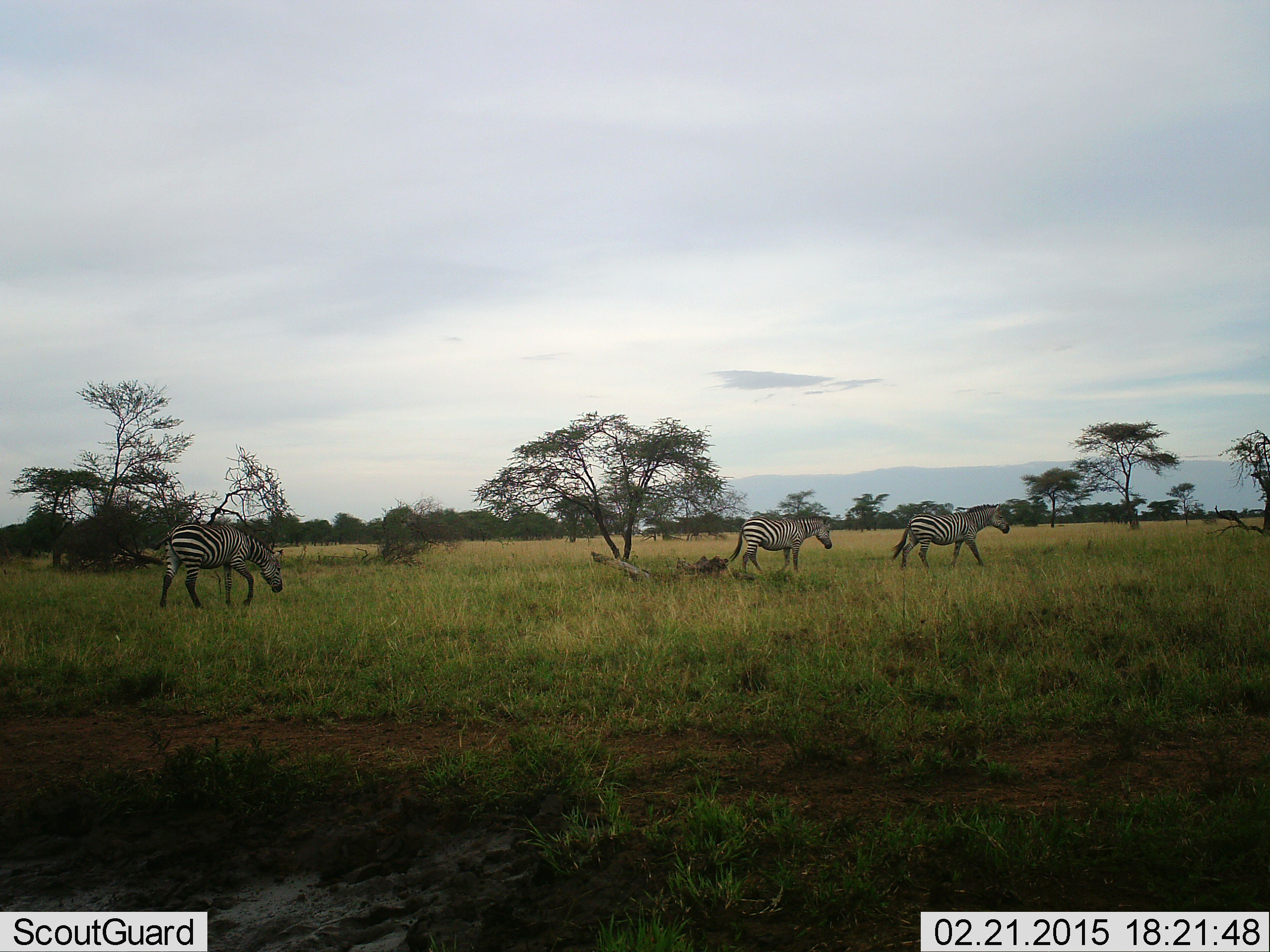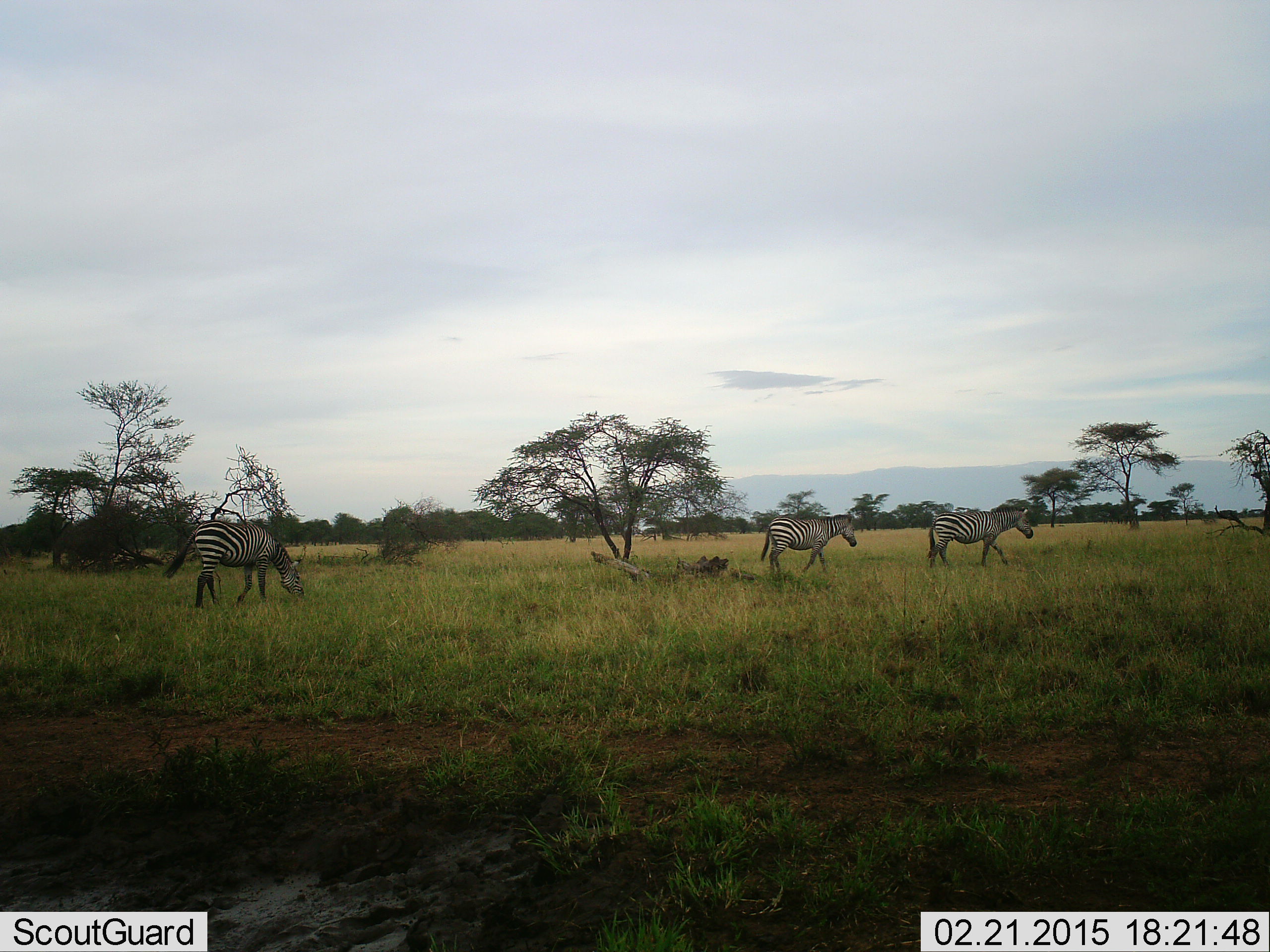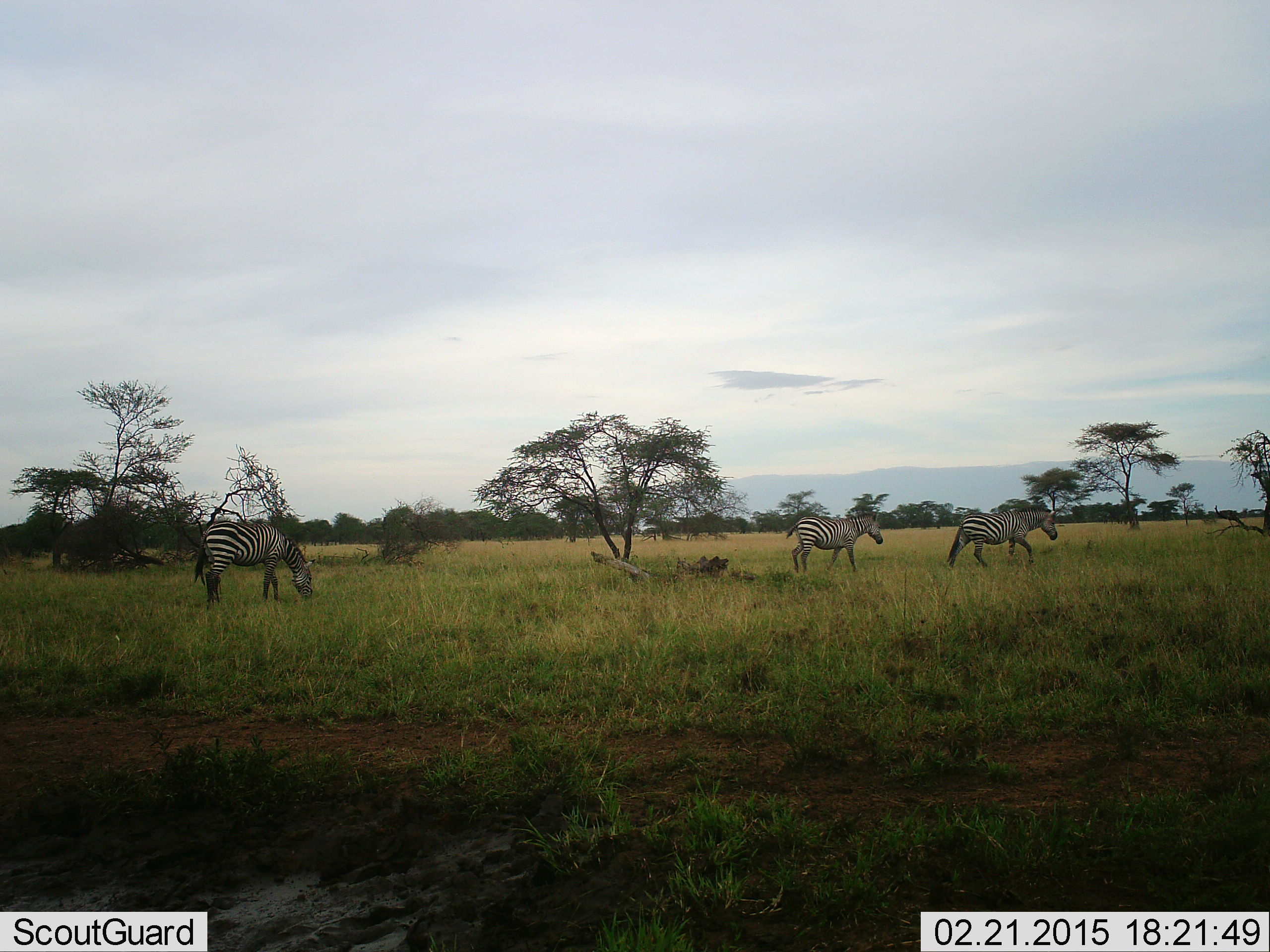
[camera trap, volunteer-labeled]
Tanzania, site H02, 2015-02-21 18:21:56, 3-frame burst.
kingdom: Animalia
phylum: Chordata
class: Mammalia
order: Perissodactyla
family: Equidae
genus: Equus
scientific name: Equus quagga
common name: plains zebra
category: zebra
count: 3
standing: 20%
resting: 0%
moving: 90%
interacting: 0%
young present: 0%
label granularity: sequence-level